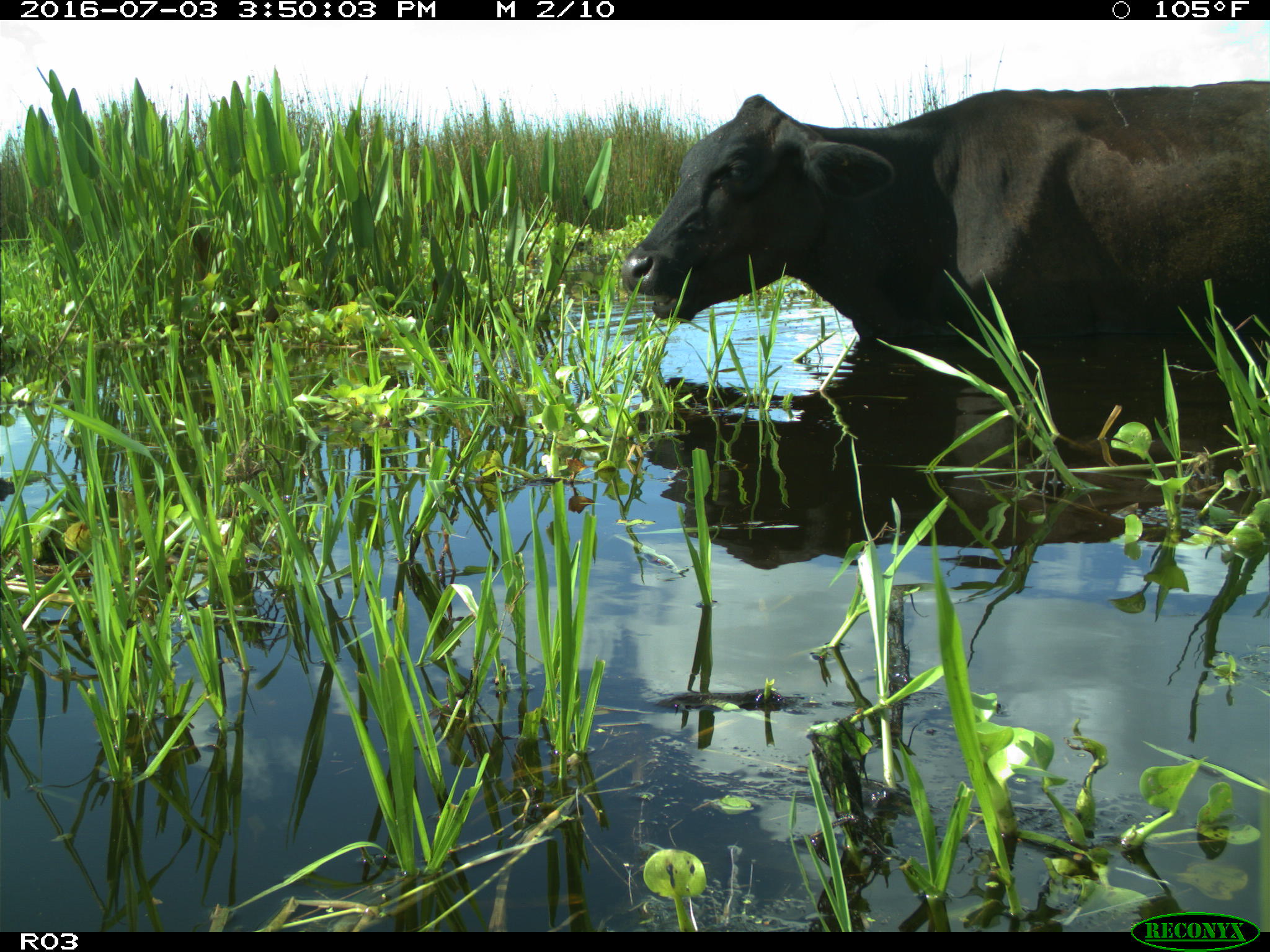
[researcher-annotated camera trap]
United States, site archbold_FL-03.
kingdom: Animalia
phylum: Chordata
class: Mammalia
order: Artiodactyla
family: Bovidae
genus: Bos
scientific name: Bos taurus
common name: domestic cow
Bos taurus (domestic cow).